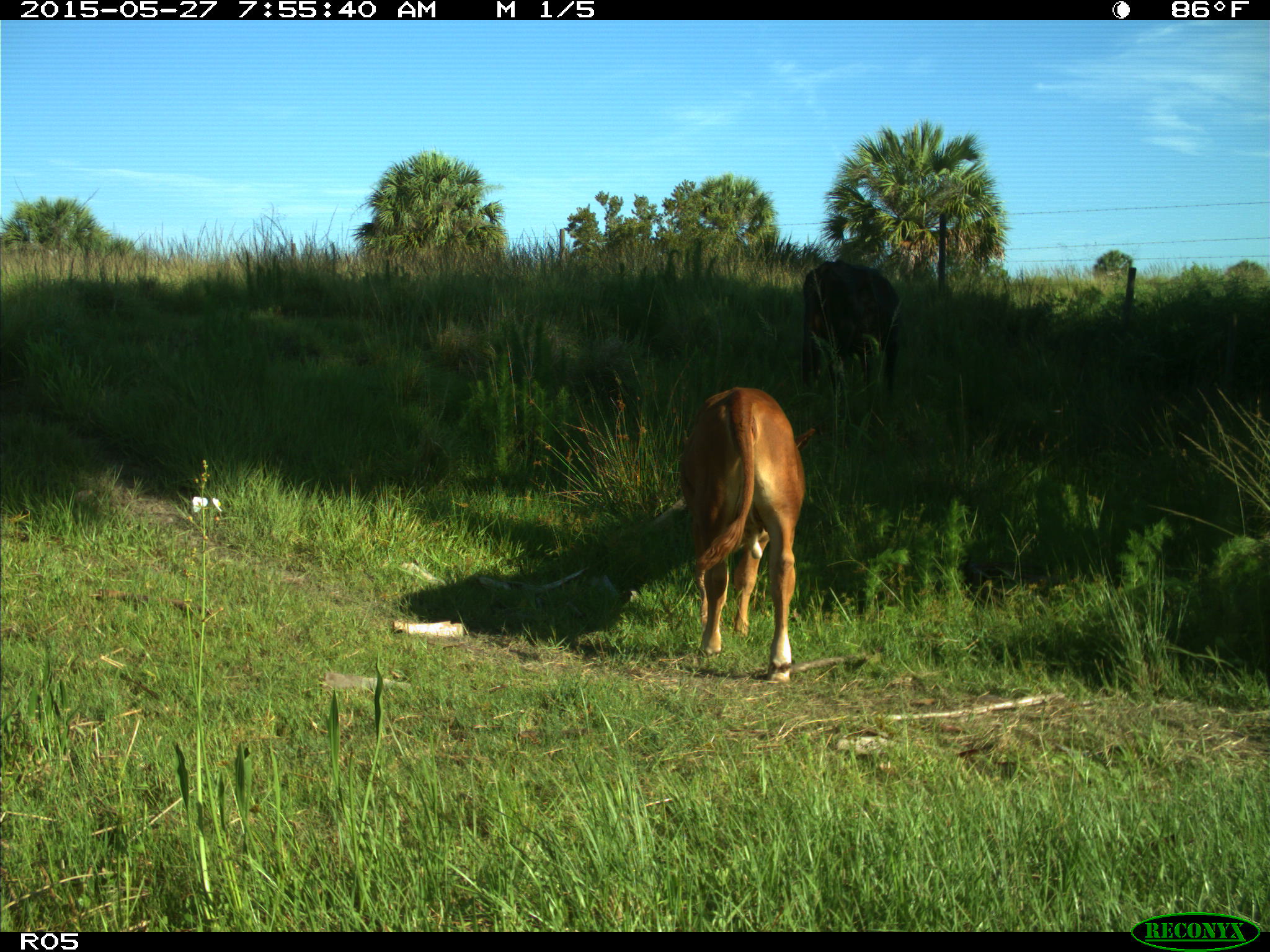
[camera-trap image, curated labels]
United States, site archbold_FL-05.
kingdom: Animalia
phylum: Chordata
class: Mammalia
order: Artiodactyla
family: Bovidae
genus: Bos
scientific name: Bos taurus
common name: domestic cow